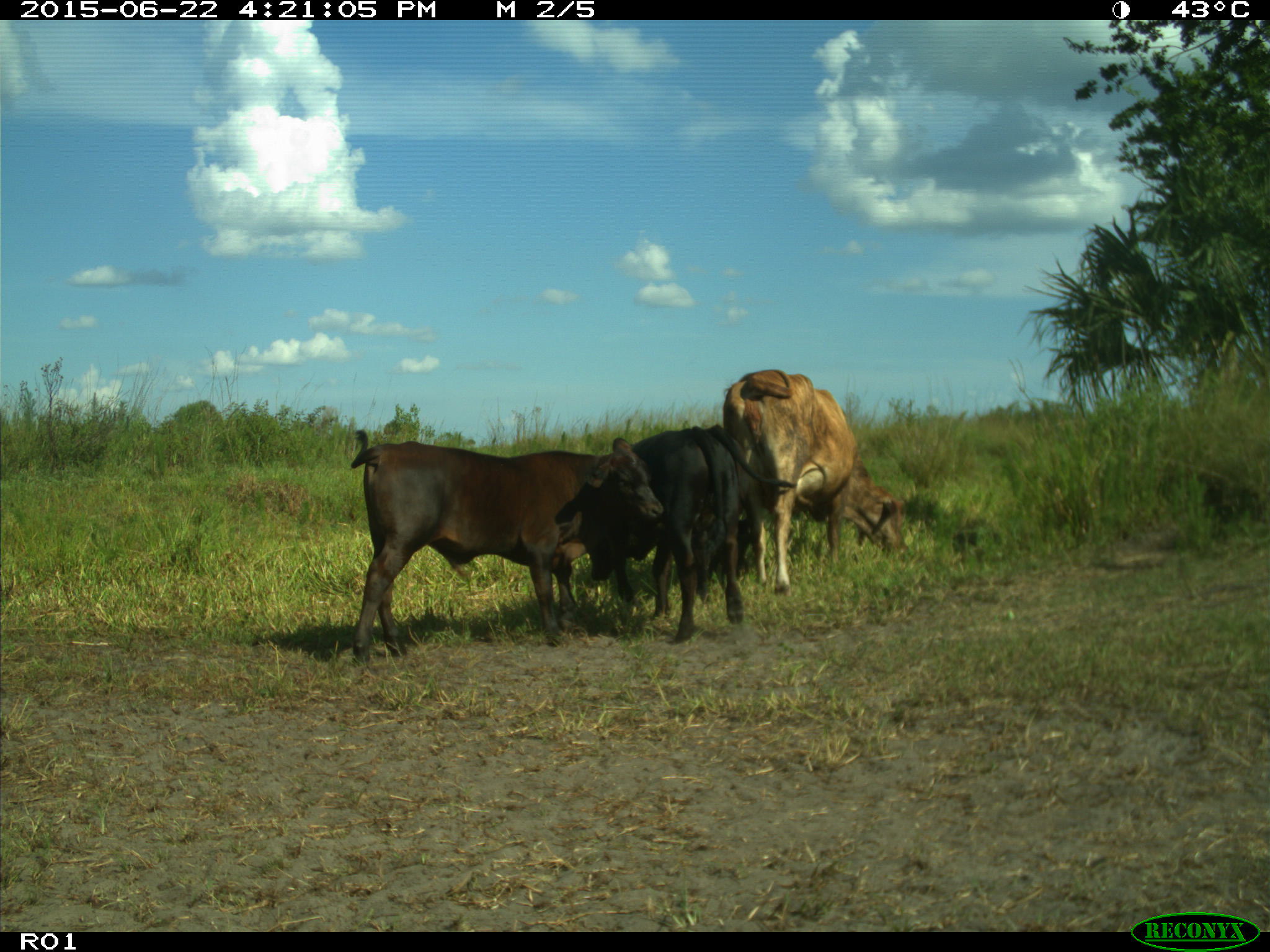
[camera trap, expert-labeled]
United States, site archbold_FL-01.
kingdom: Animalia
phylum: Chordata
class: Mammalia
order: Artiodactyla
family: Bovidae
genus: Bos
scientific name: Bos taurus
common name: domestic cow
Bos taurus (domestic cow).